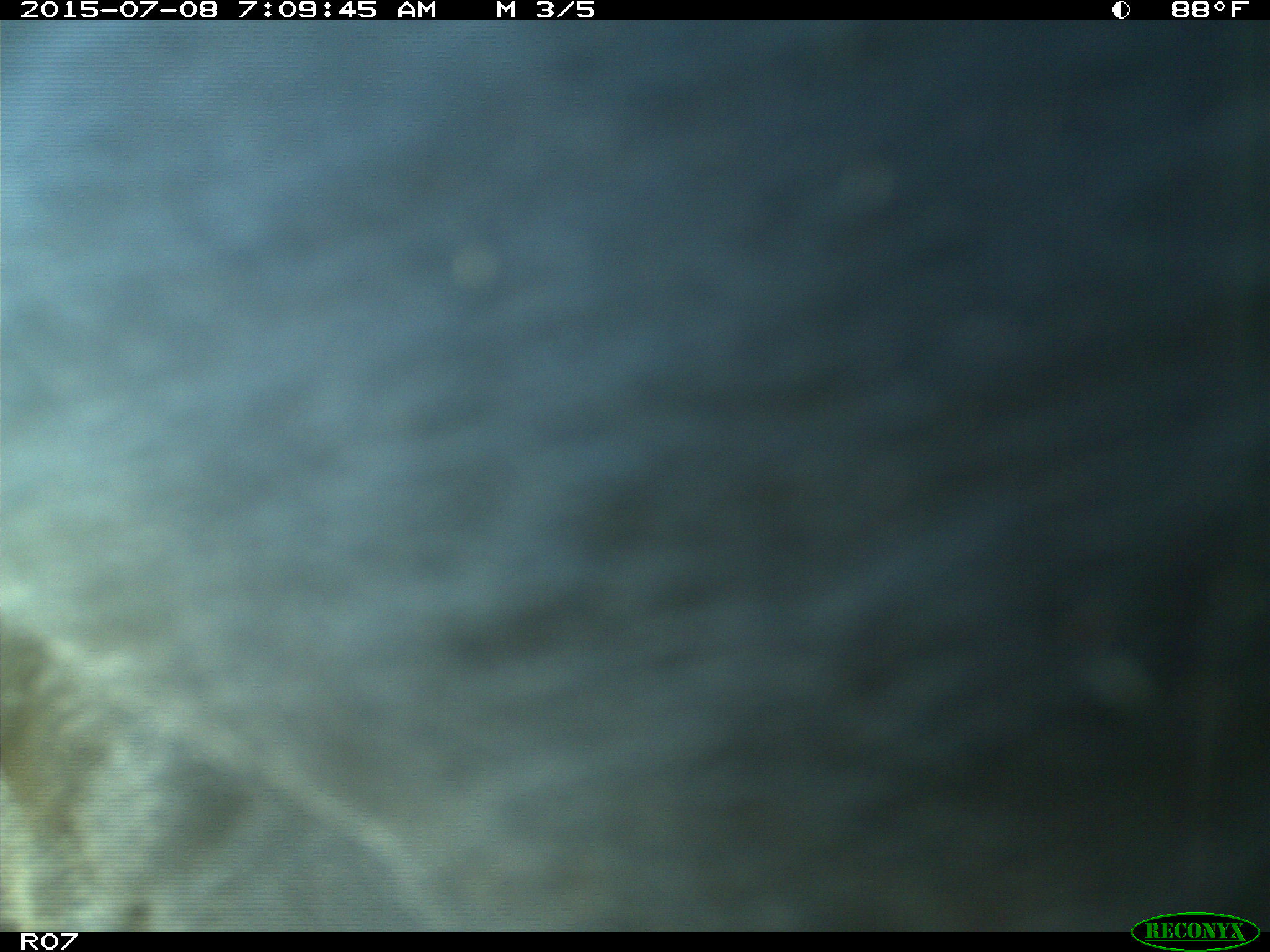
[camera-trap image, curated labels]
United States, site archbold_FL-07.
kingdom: Animalia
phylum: Chordata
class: Mammalia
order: Artiodactyla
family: Bovidae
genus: Bos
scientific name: Bos taurus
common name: domestic cow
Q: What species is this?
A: Bos taurus (domestic cow).